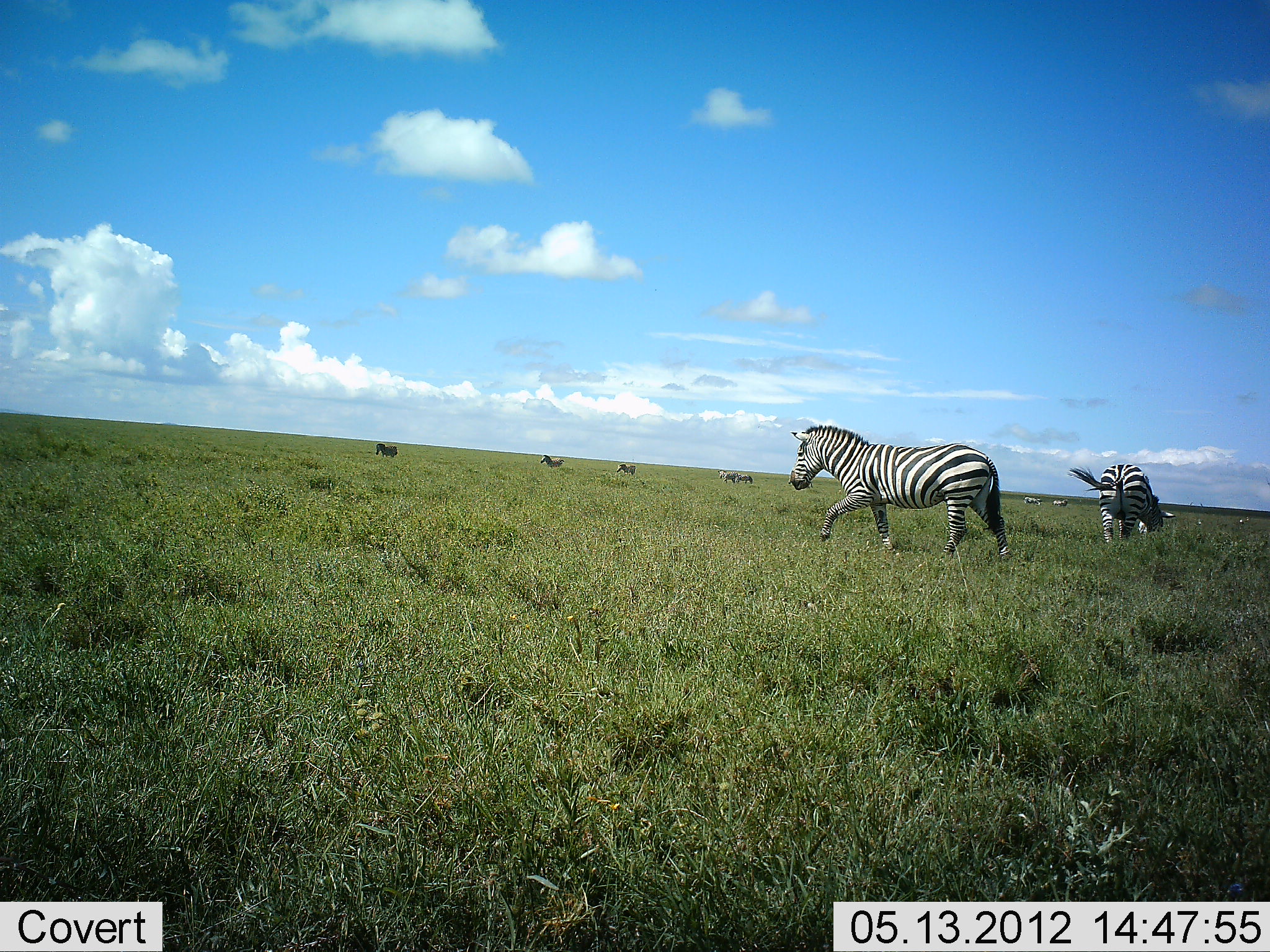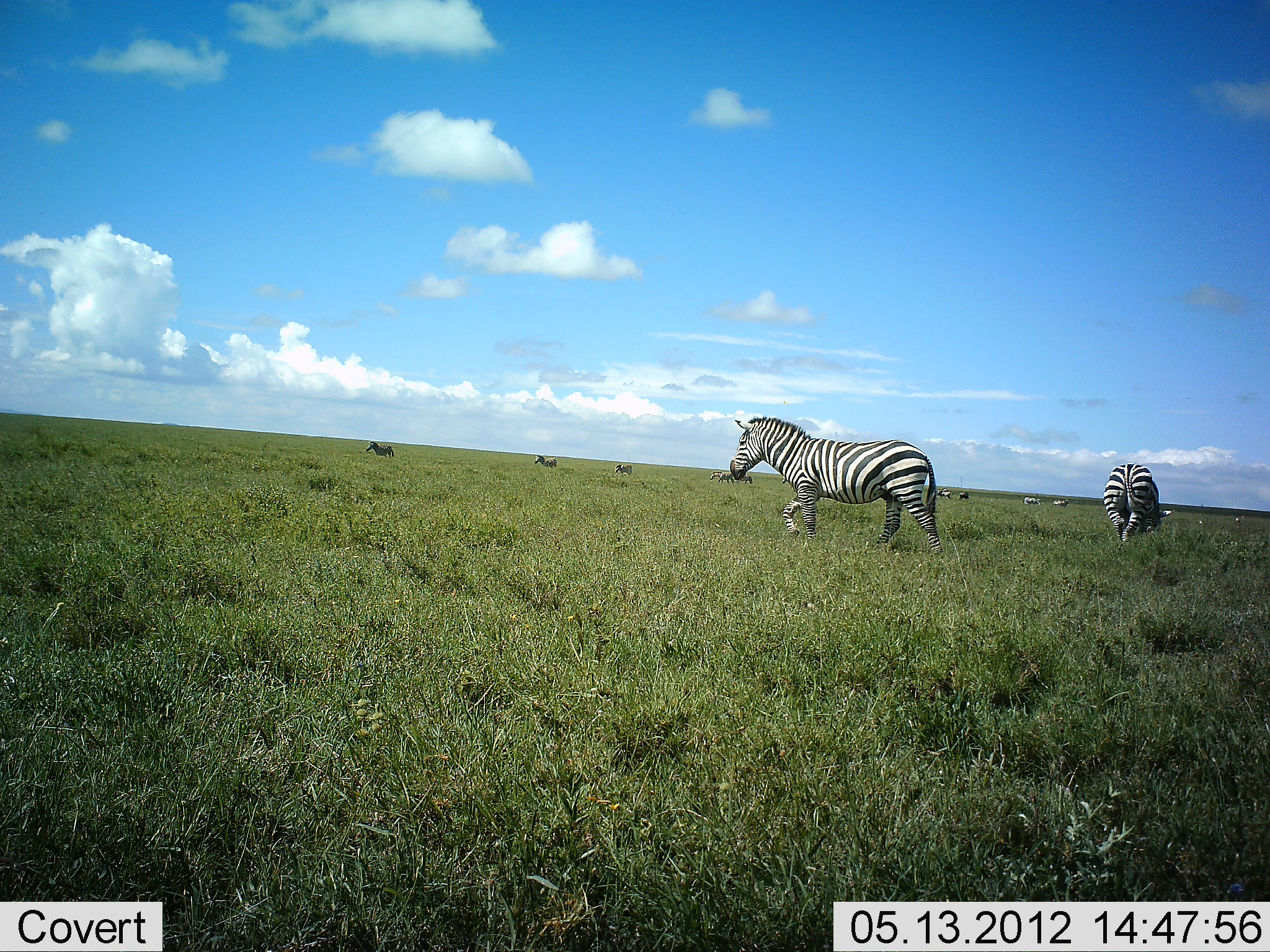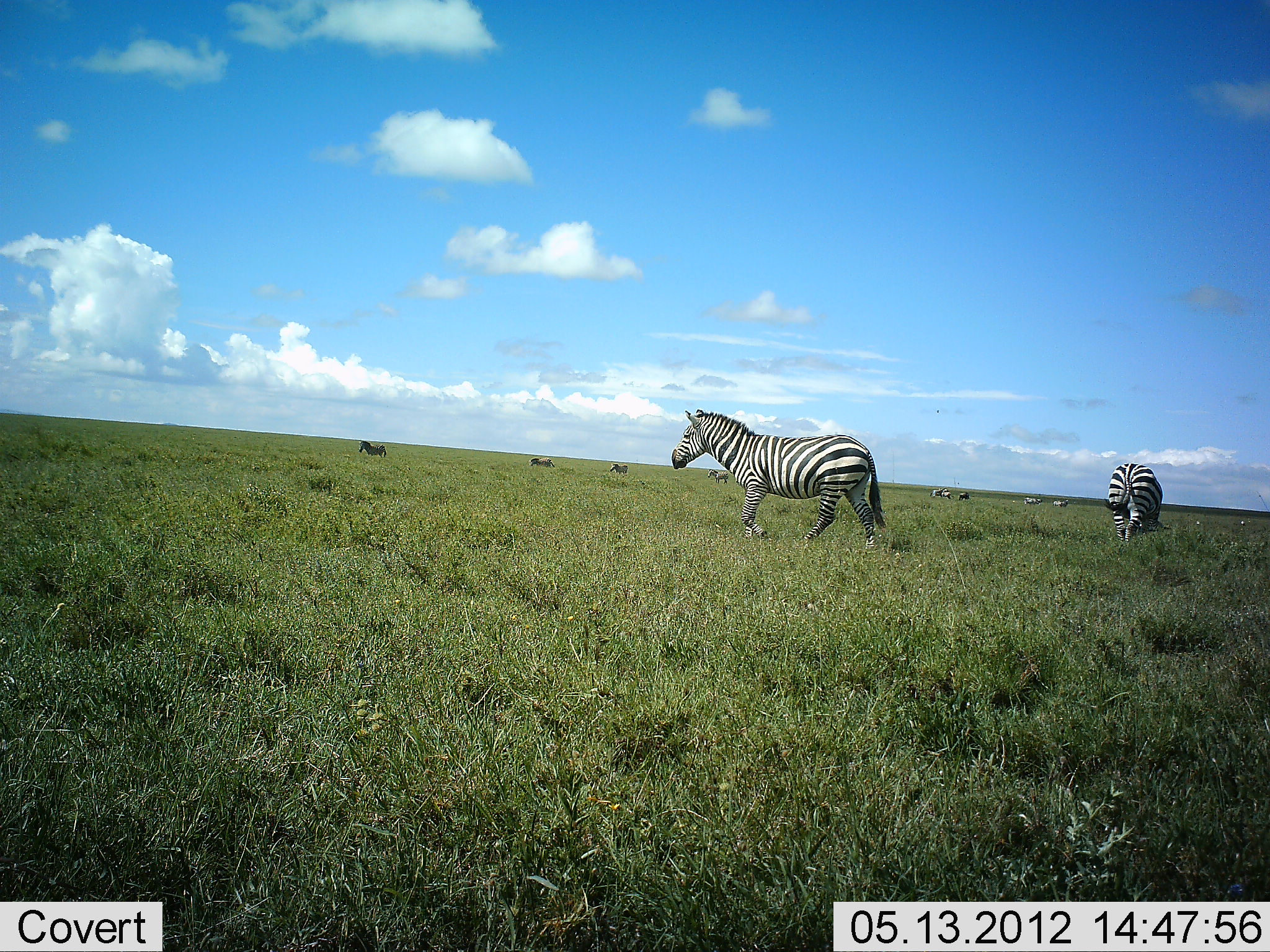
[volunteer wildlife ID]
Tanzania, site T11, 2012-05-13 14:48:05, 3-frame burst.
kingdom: Animalia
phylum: Chordata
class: Mammalia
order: Perissodactyla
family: Equidae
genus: Equus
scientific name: Equus quagga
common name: plains zebra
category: zebra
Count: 11-50.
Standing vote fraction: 70%.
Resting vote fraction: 0%.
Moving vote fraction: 70%.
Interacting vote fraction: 0%.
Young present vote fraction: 0%.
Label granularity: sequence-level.